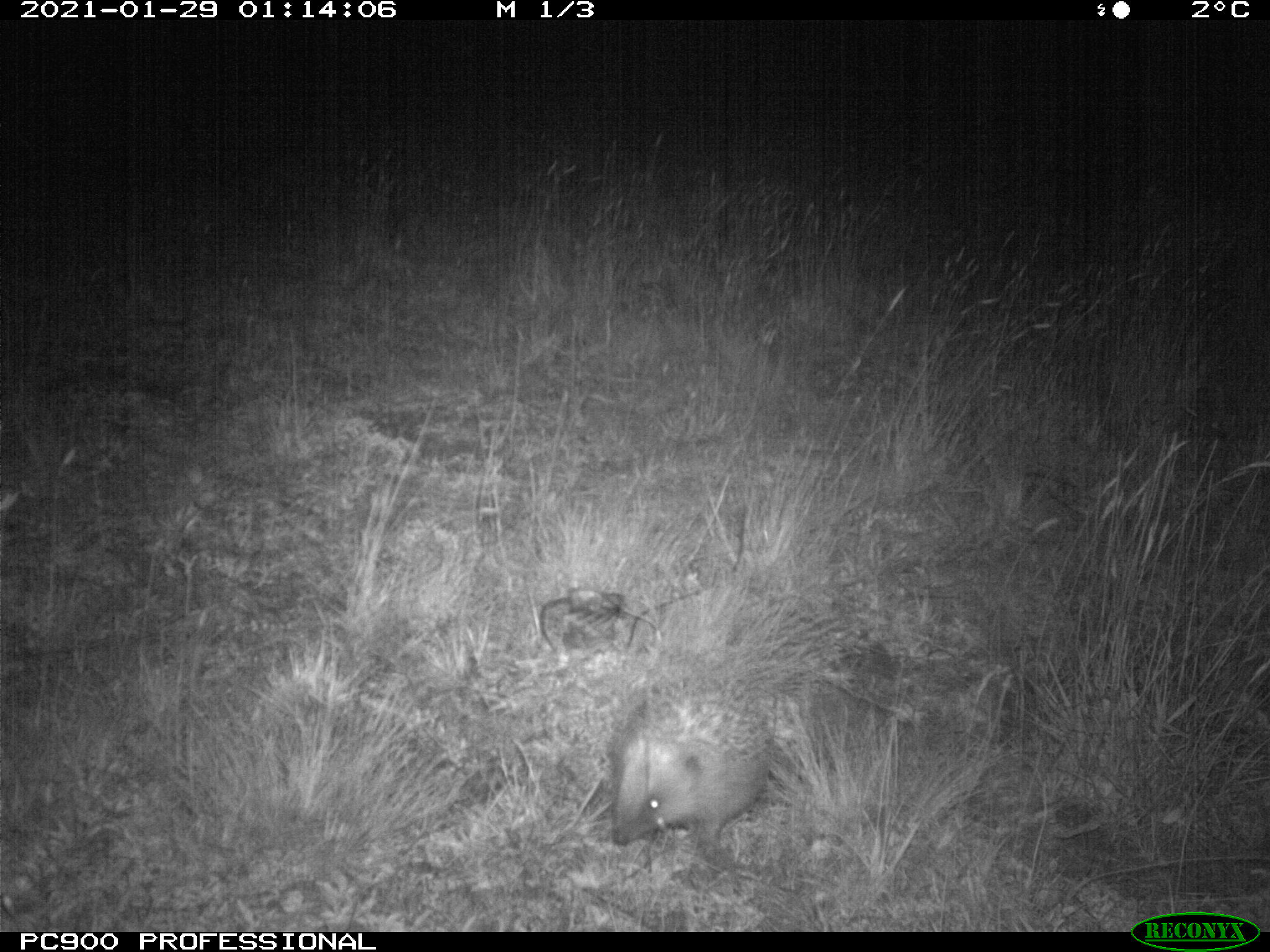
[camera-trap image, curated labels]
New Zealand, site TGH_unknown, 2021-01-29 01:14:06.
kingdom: Animalia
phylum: Chordata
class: Mammalia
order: Eulipotyphla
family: Erinaceidae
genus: Erinaceus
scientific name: Erinaceus europaeus europaeus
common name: european hedgehog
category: hedgehog